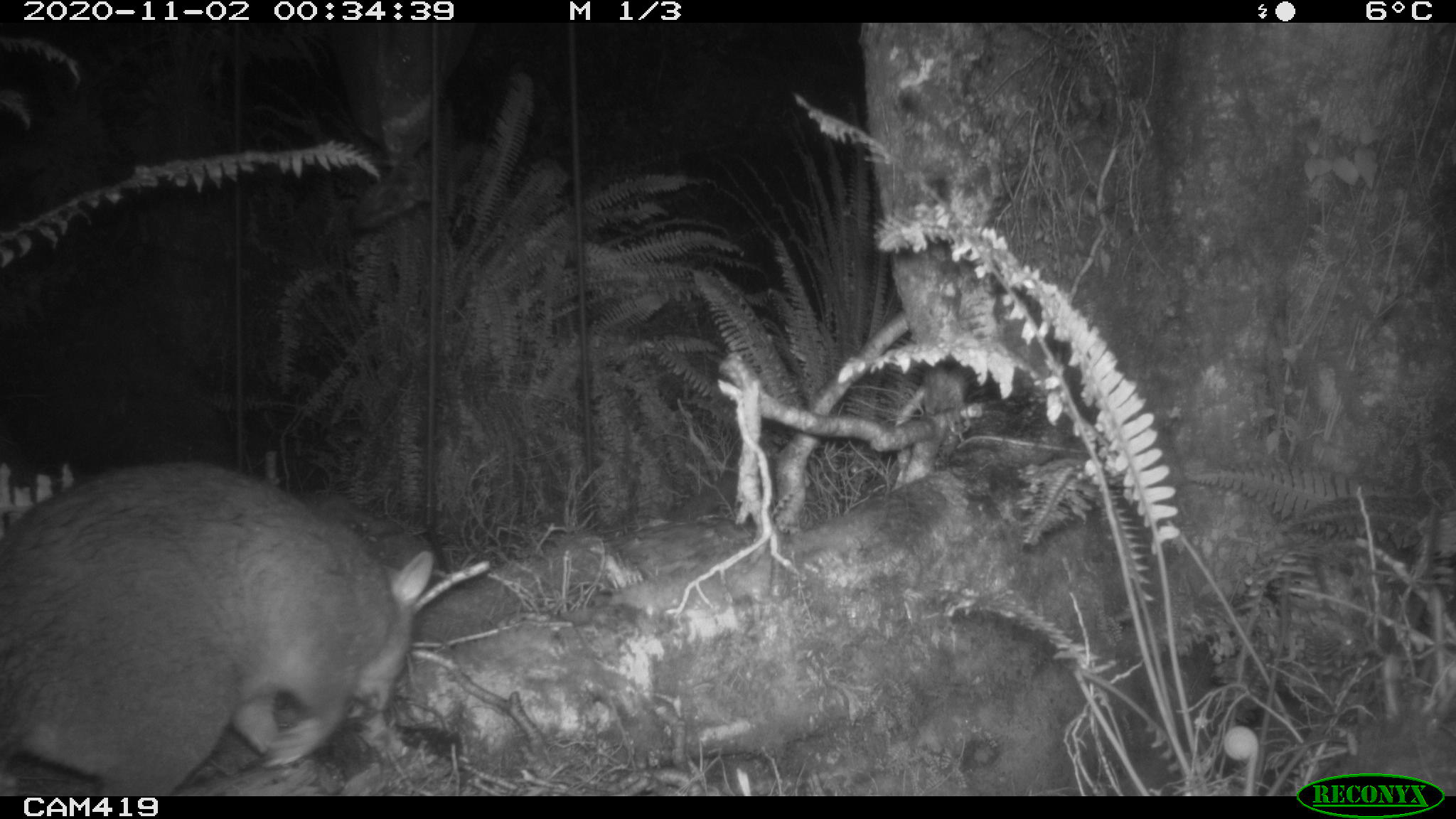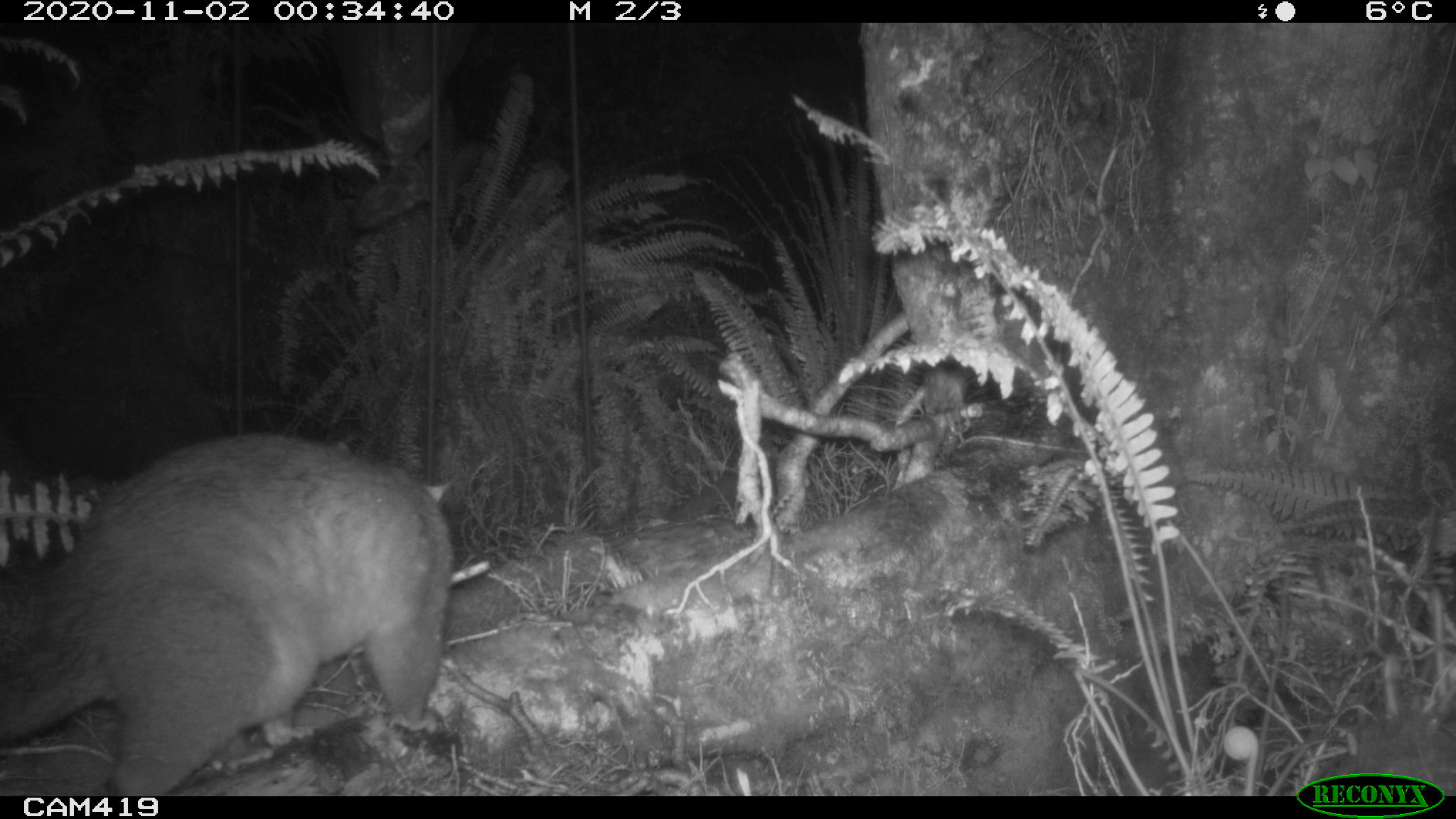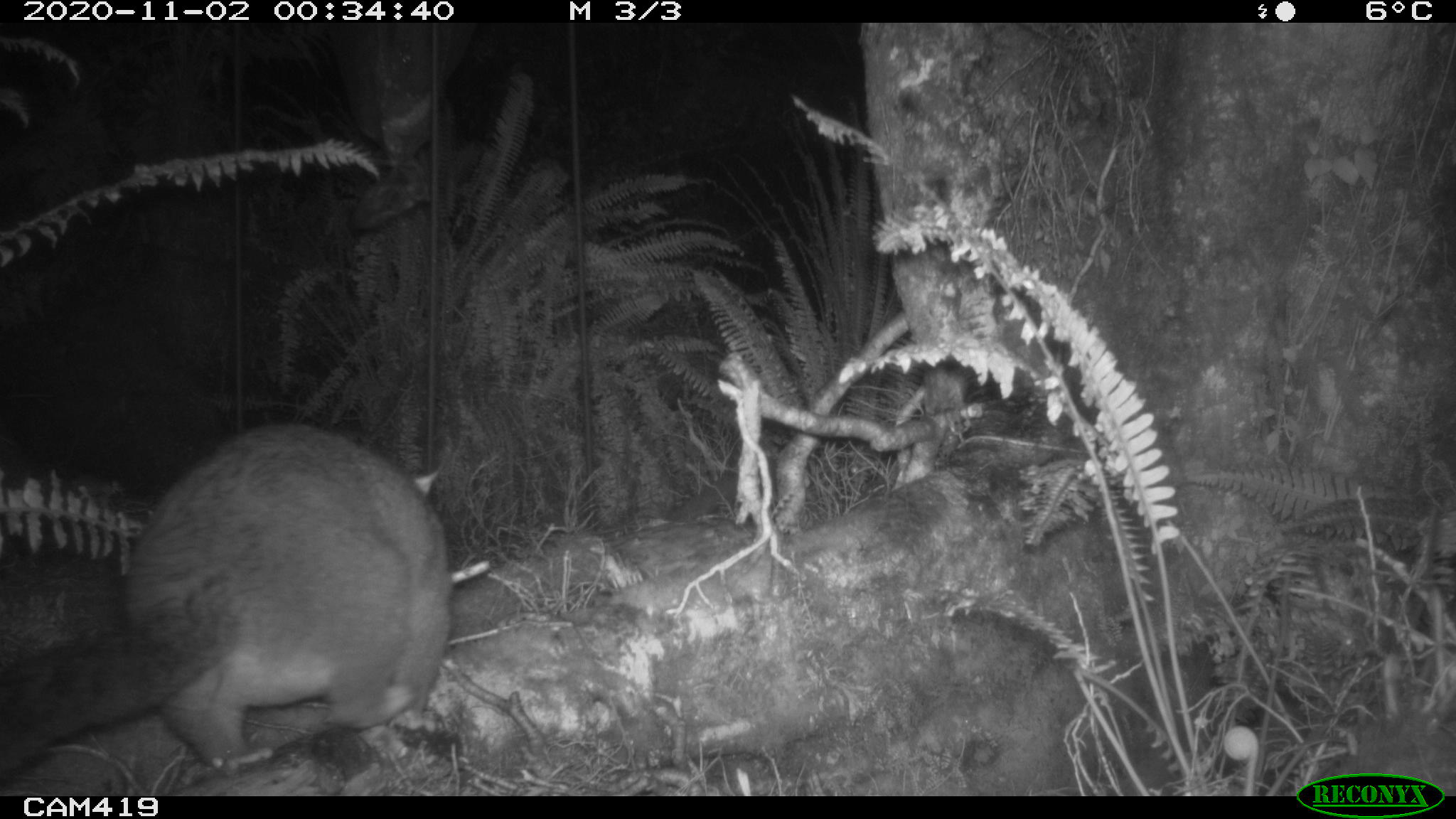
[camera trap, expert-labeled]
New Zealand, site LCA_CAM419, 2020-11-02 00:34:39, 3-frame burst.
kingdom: Animalia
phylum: Chordata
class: Mammalia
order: Diprotodontia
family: Phalangeridae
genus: Trichosurus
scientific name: Trichosurus vulpecula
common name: common brushtail possum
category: possum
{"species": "possum (common brushtail possum) (Trichosurus vulpecula)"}